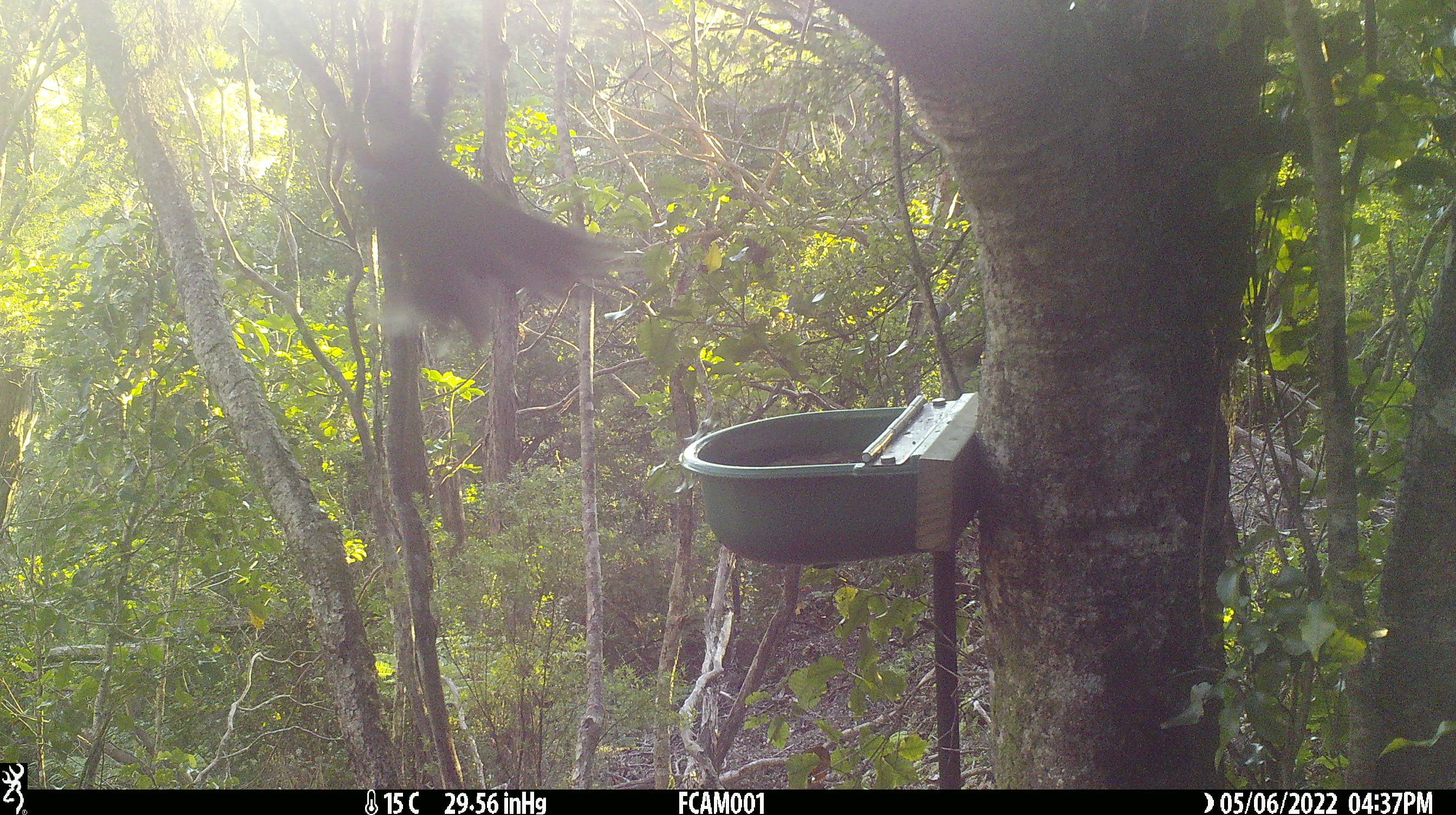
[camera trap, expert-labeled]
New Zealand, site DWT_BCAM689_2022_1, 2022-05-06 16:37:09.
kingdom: Animalia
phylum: Chordata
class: Aves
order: Psittaciformes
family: Psittaculidae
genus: Cyanoramphus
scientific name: Cyanoramphus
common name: parakeet